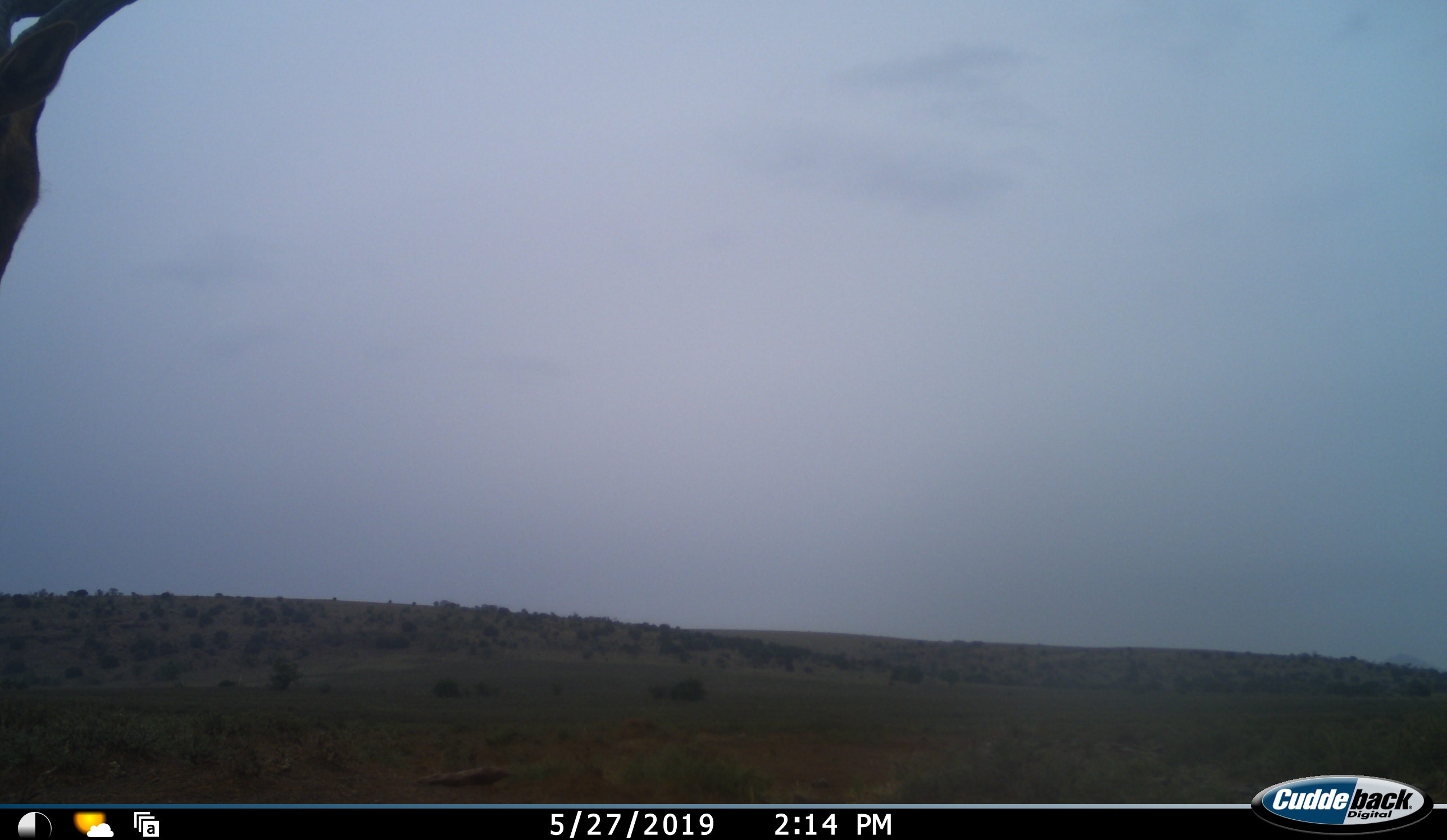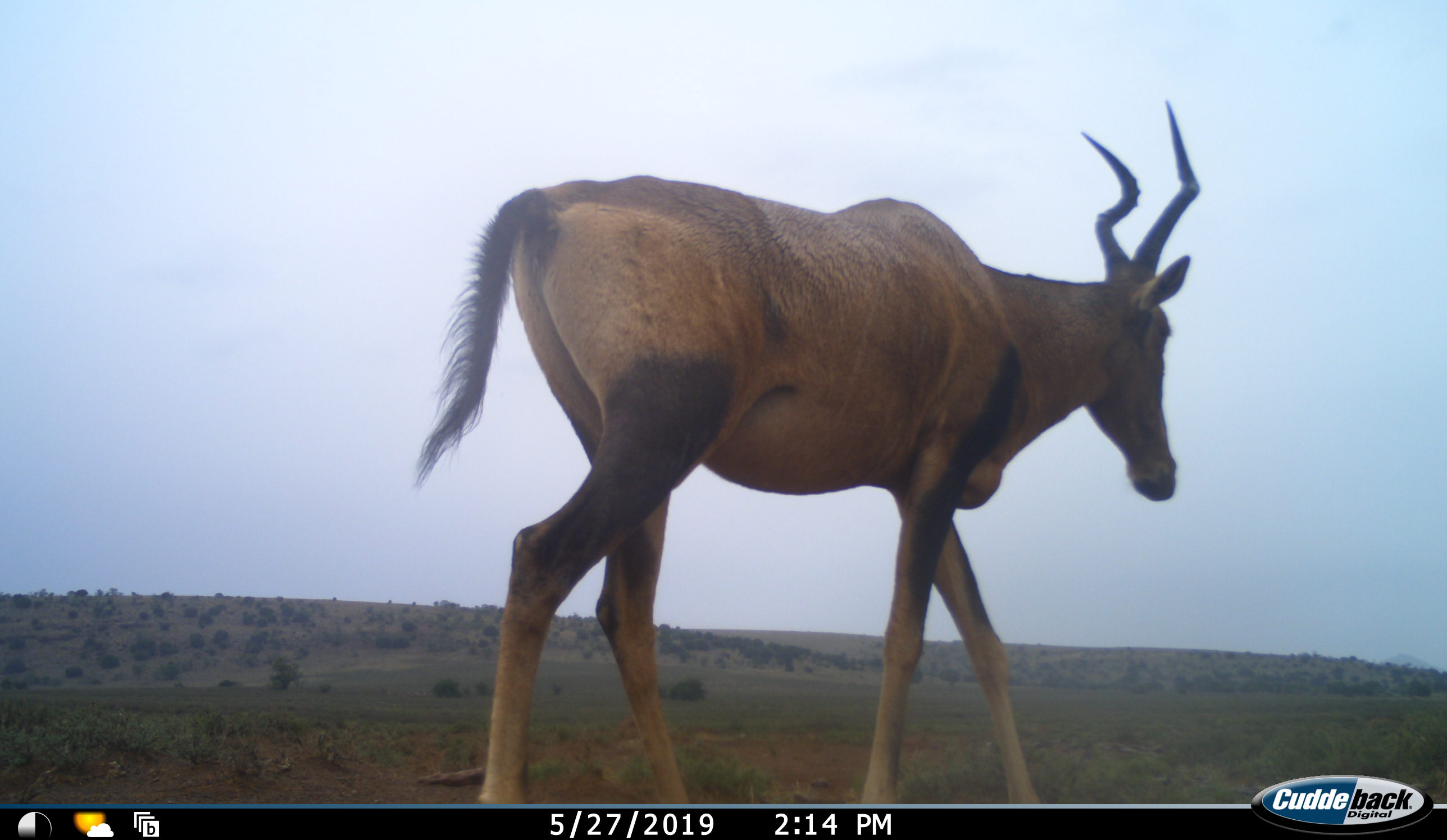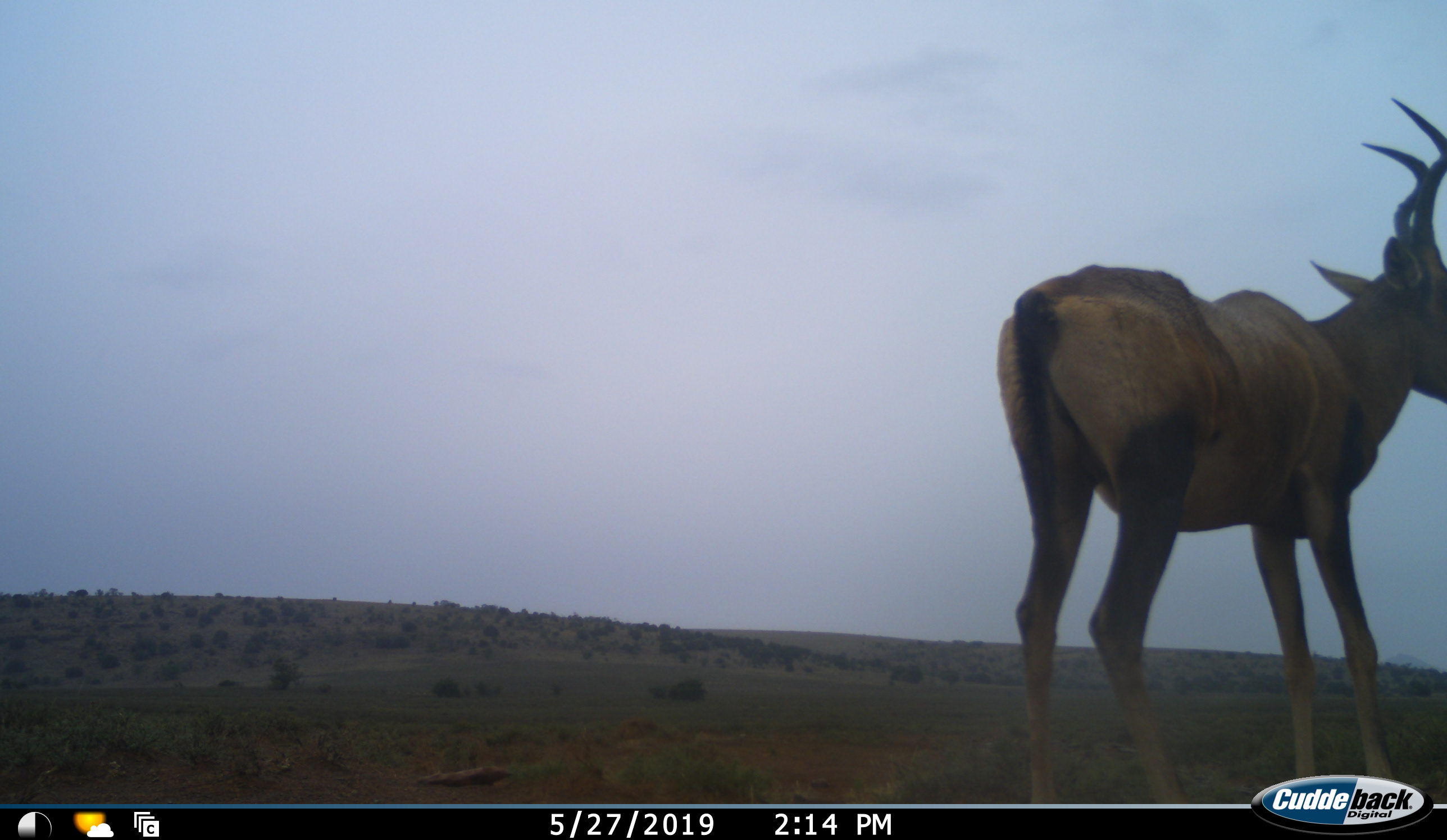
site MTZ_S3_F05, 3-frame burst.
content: unidentified animal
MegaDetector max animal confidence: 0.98